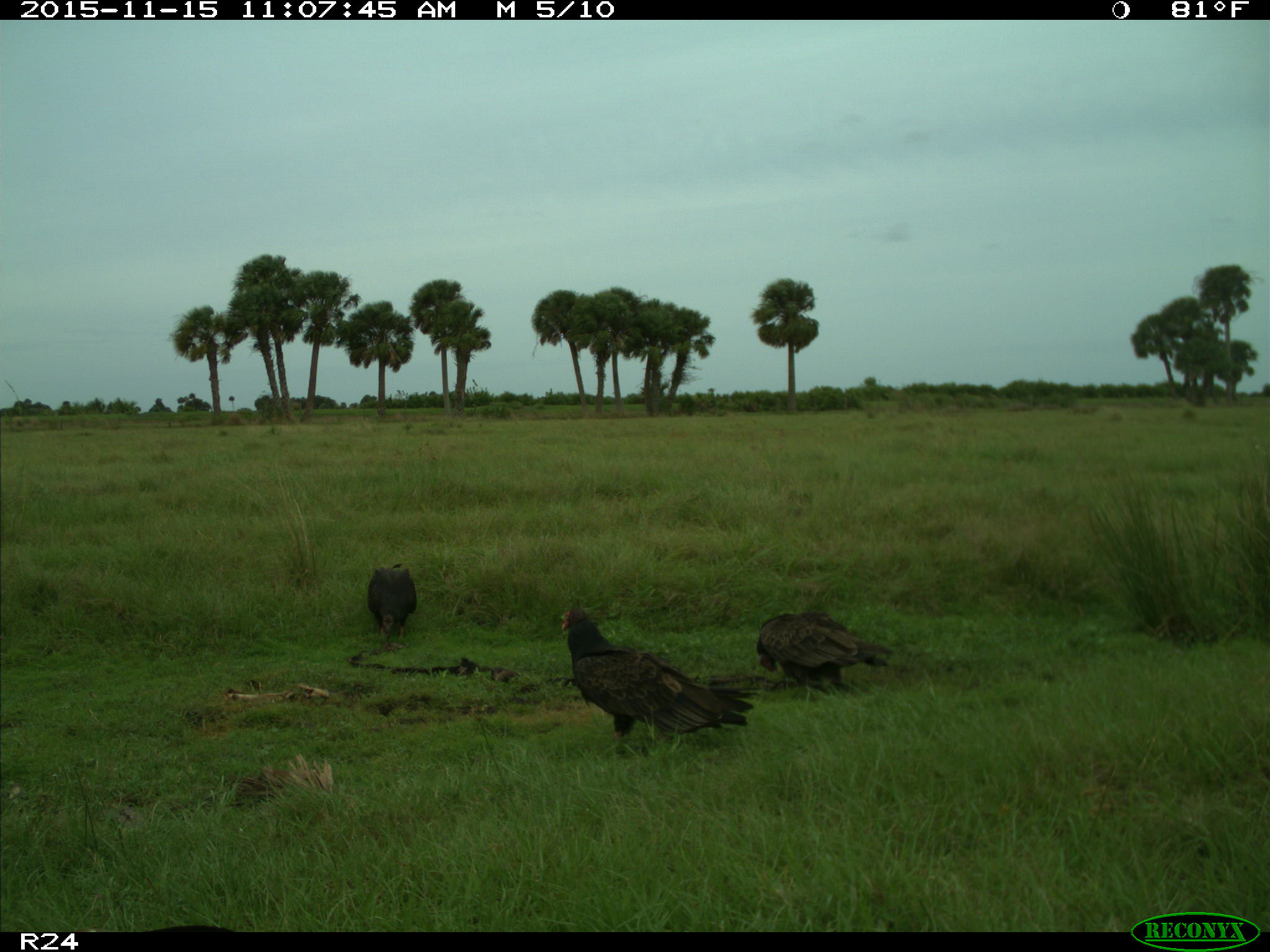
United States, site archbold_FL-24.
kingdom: Animalia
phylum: Chordata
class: Aves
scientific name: Aves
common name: birds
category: unidentified bird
Unidentified bird (birds) (Aves).